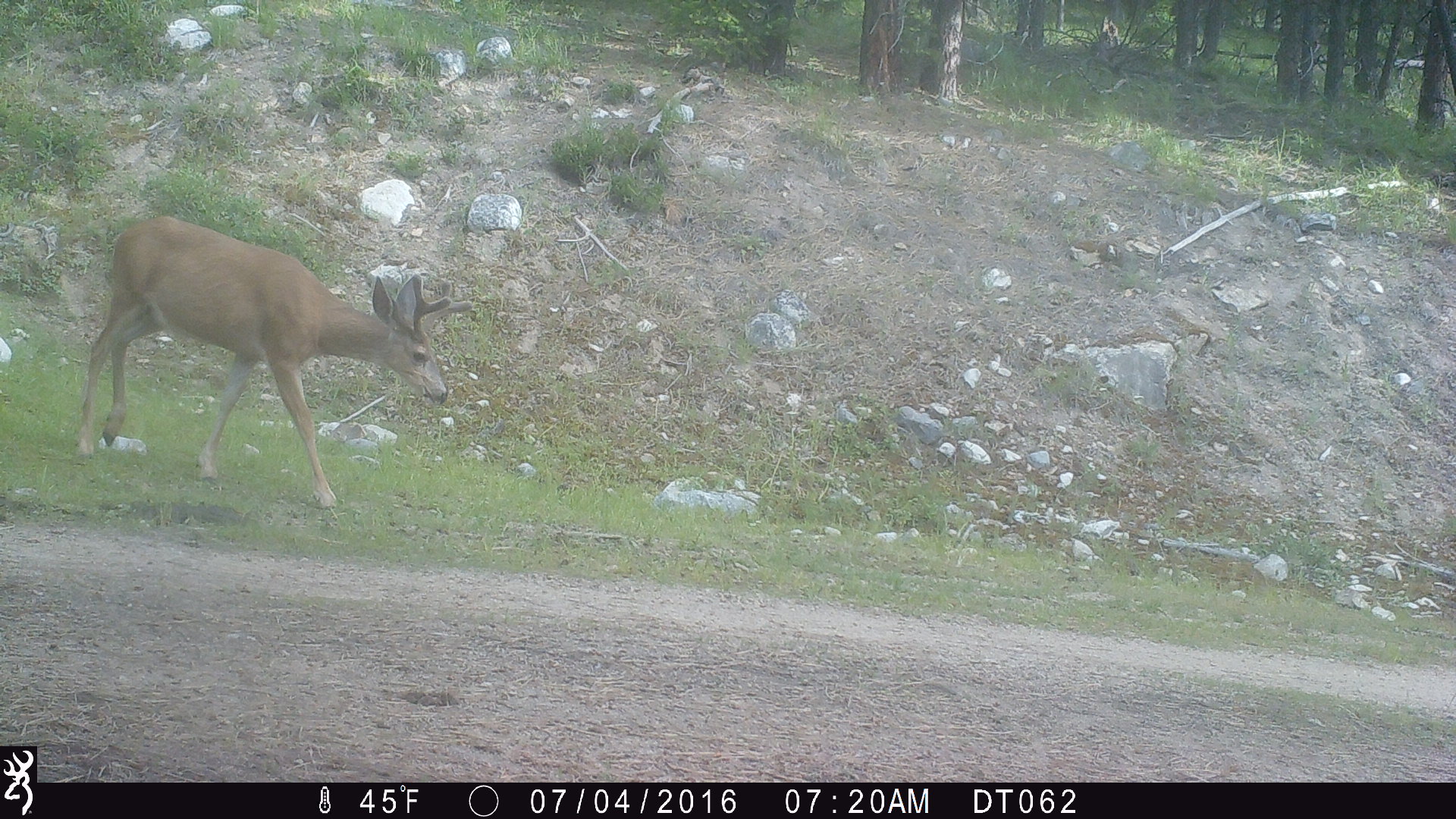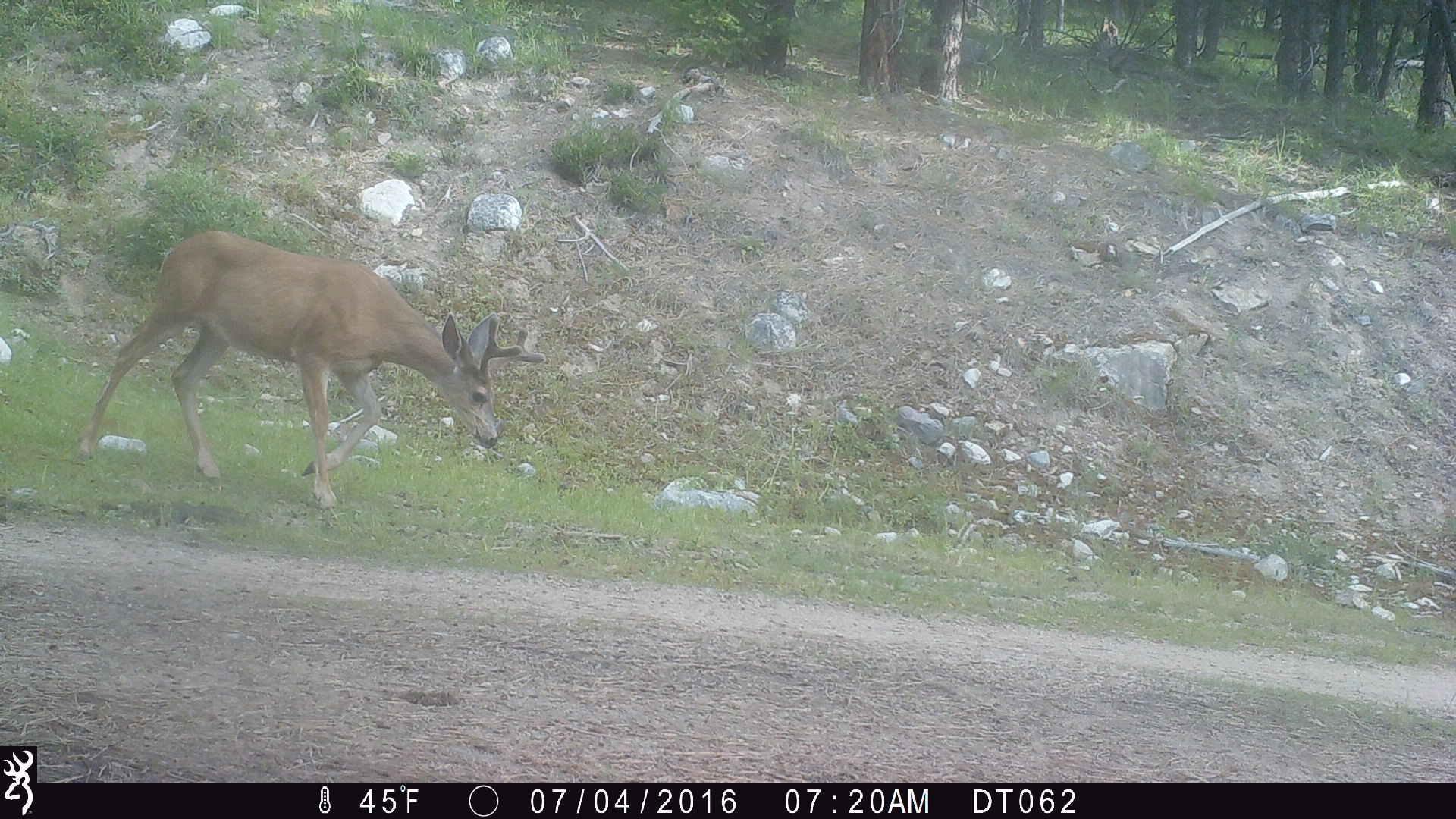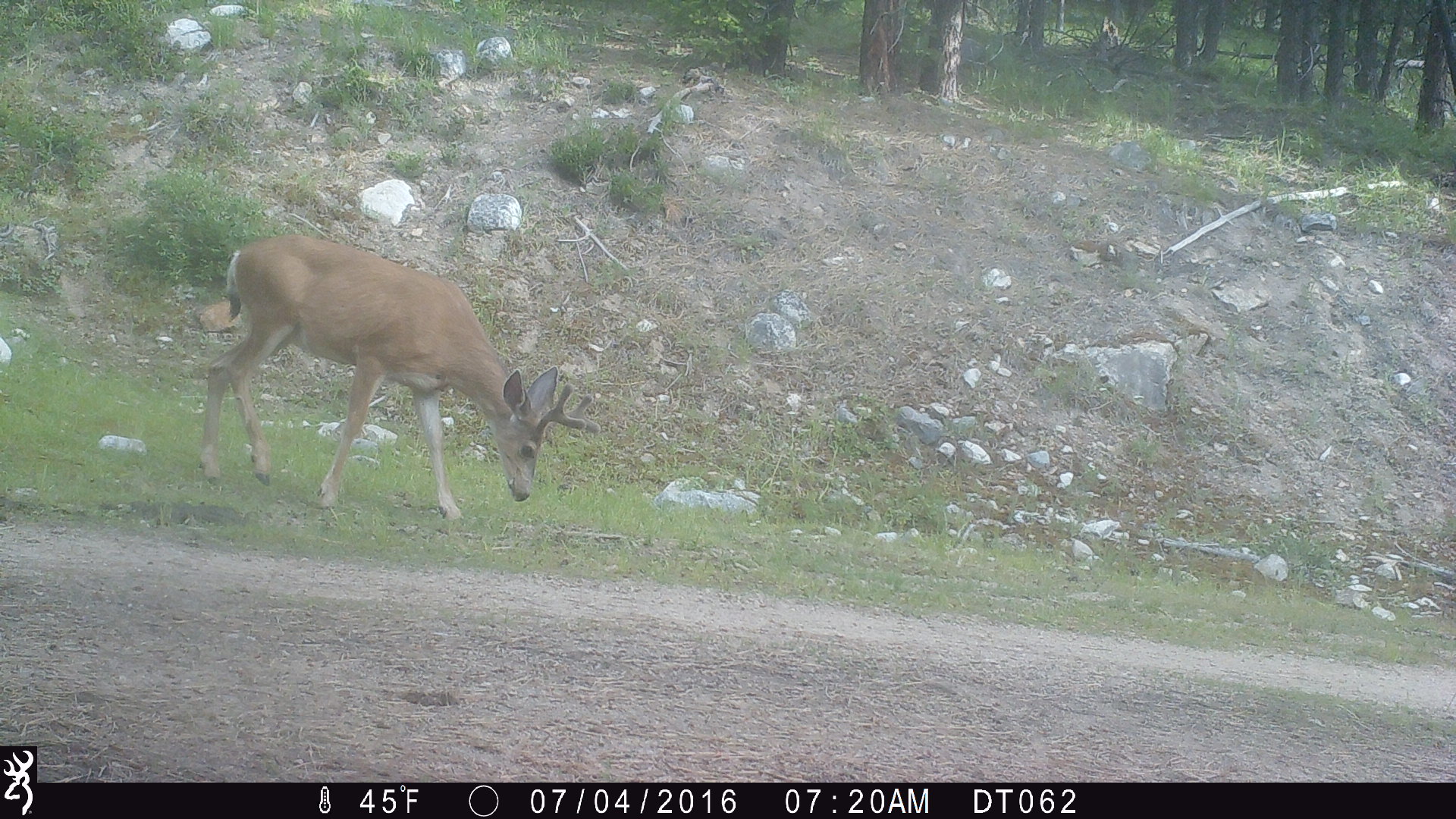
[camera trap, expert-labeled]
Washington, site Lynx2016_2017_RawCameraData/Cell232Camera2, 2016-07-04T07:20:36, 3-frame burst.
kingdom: Animalia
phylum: Chordata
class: Mammalia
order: Artiodactyla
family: Cervidae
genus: Odocoileus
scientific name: Odocoileus hemionus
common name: mule deer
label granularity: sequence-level